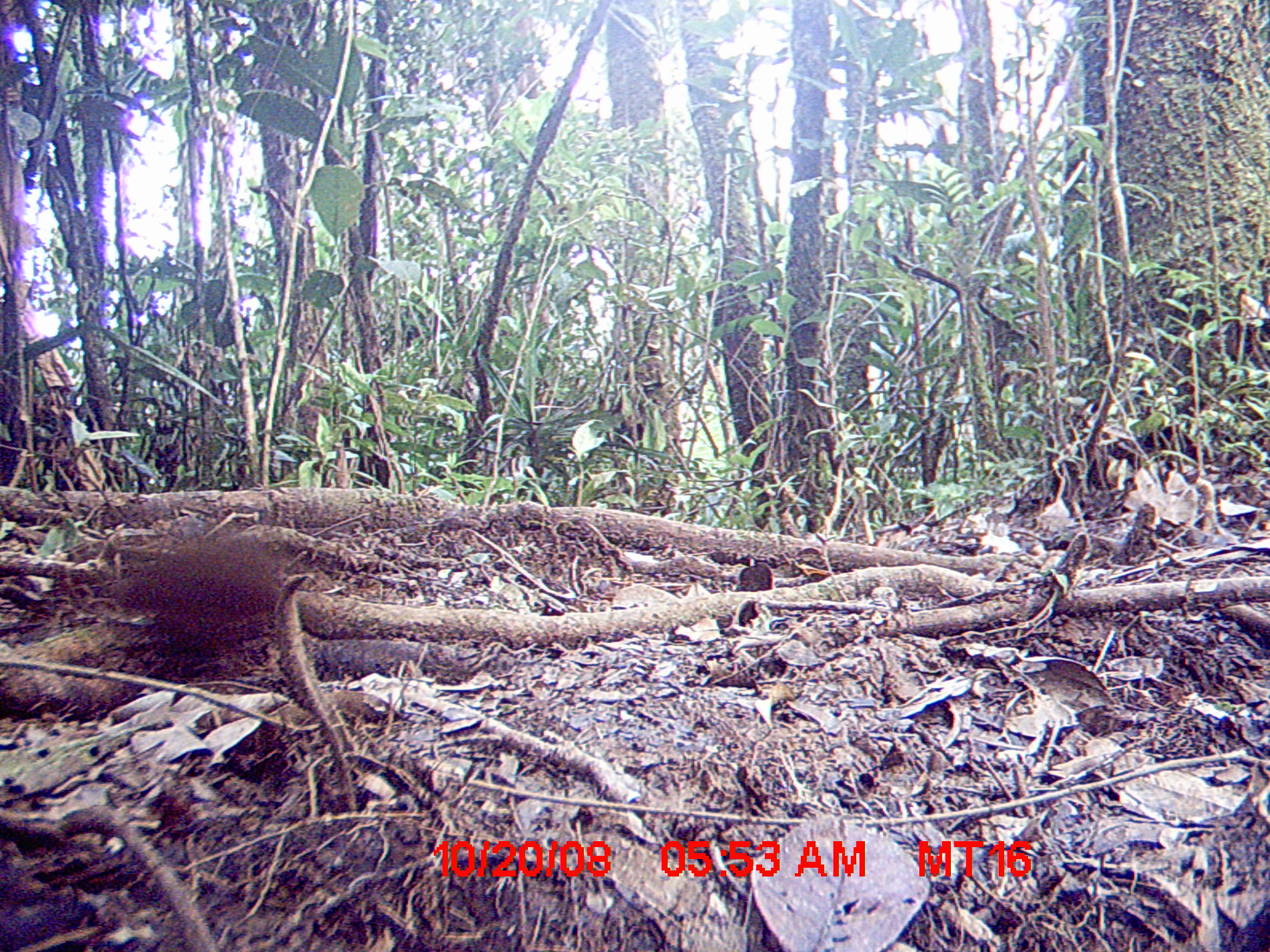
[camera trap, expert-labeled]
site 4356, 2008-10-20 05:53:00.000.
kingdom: Animalia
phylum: Chordata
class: Mammalia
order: Rodentia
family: Nesomyidae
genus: Nesomys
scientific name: Nesomys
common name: nesomys rodents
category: nesomys sp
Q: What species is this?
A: Nesomys sp (nesomys rodents) (Nesomys).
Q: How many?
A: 1.